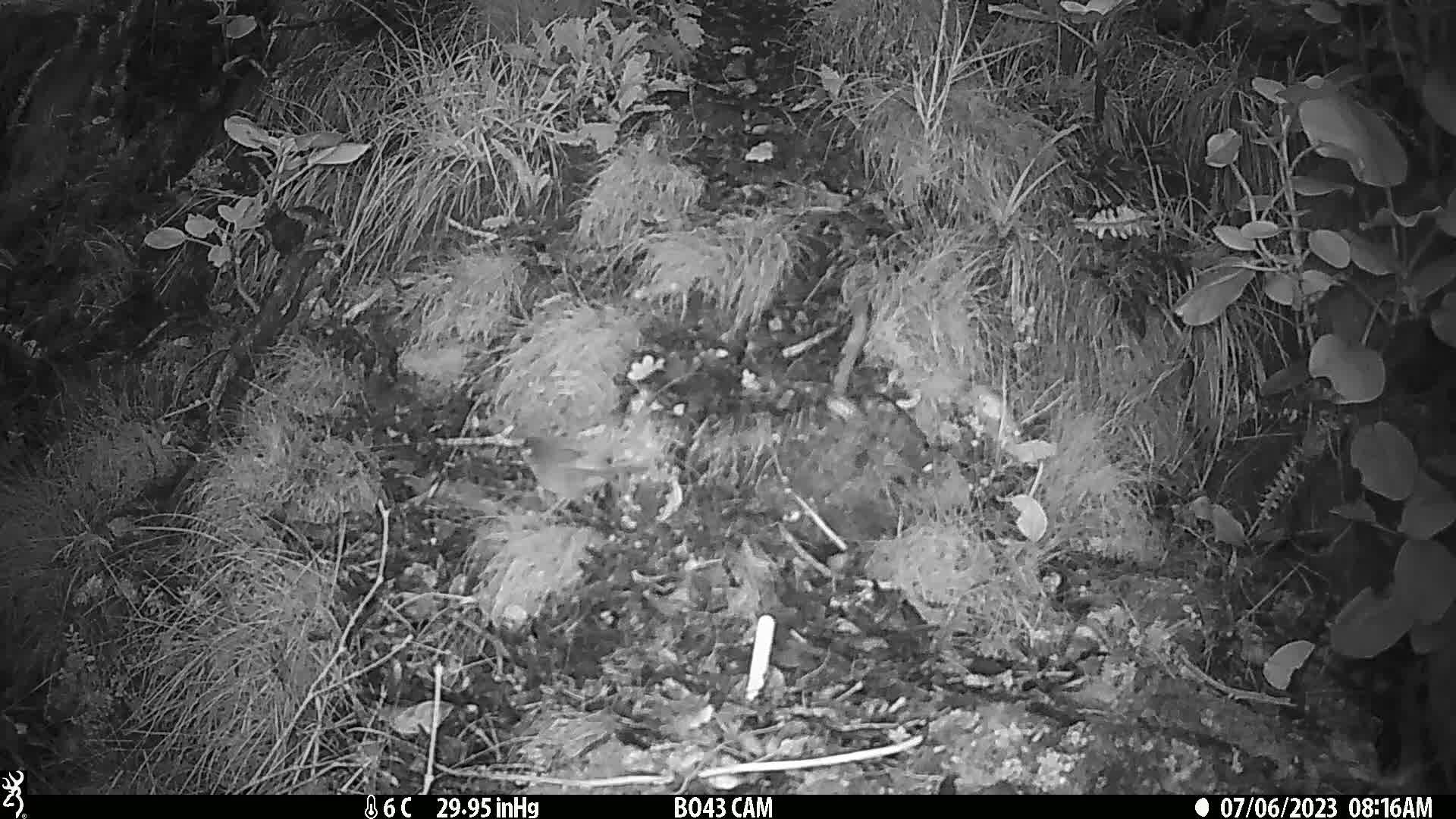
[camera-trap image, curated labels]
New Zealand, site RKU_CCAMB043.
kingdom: Animalia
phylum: Chordata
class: Aves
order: Passeriformes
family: Prunellidae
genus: Prunella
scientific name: Prunella modularis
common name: dunnock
Dunnock (Prunella modularis).